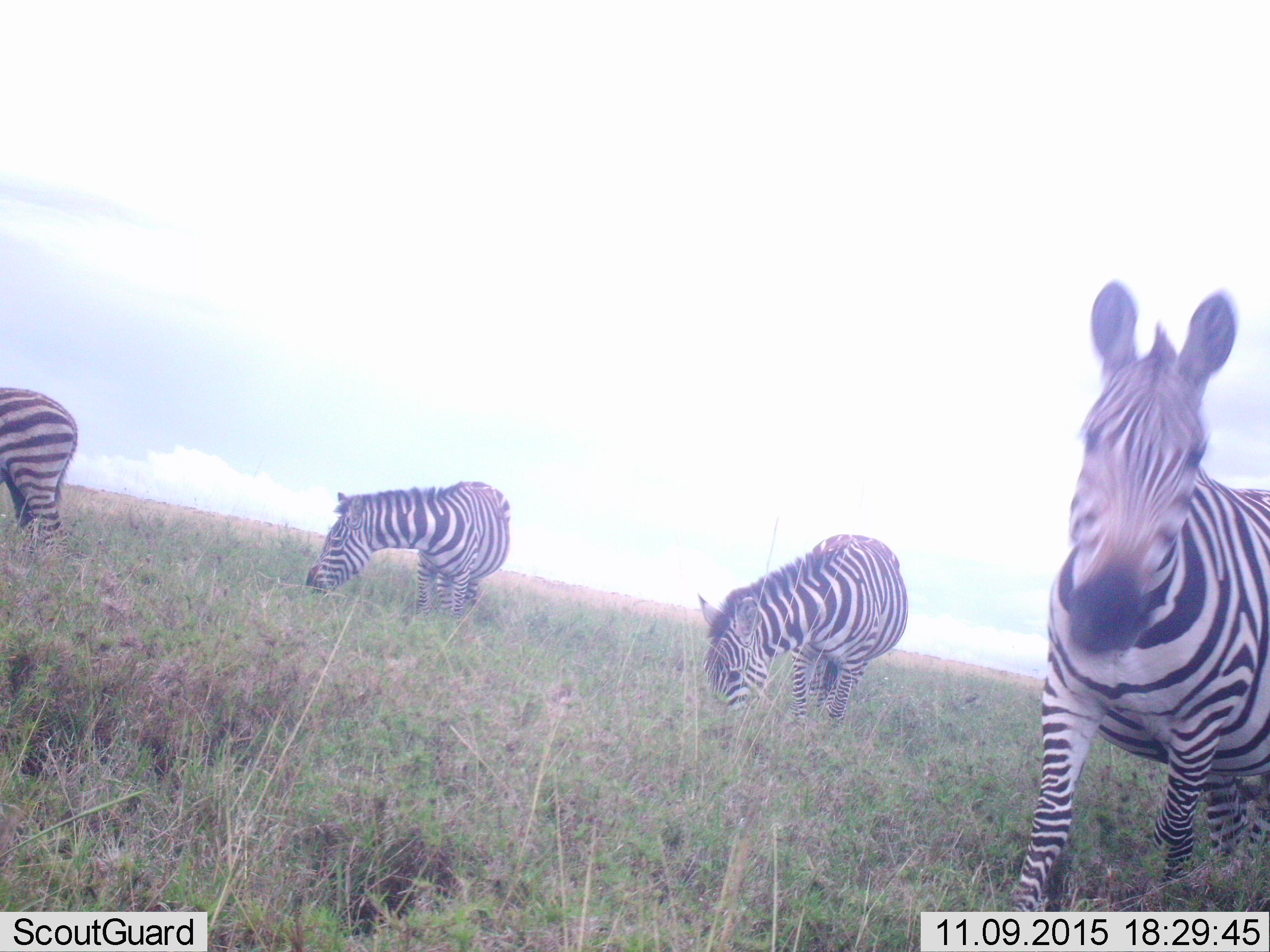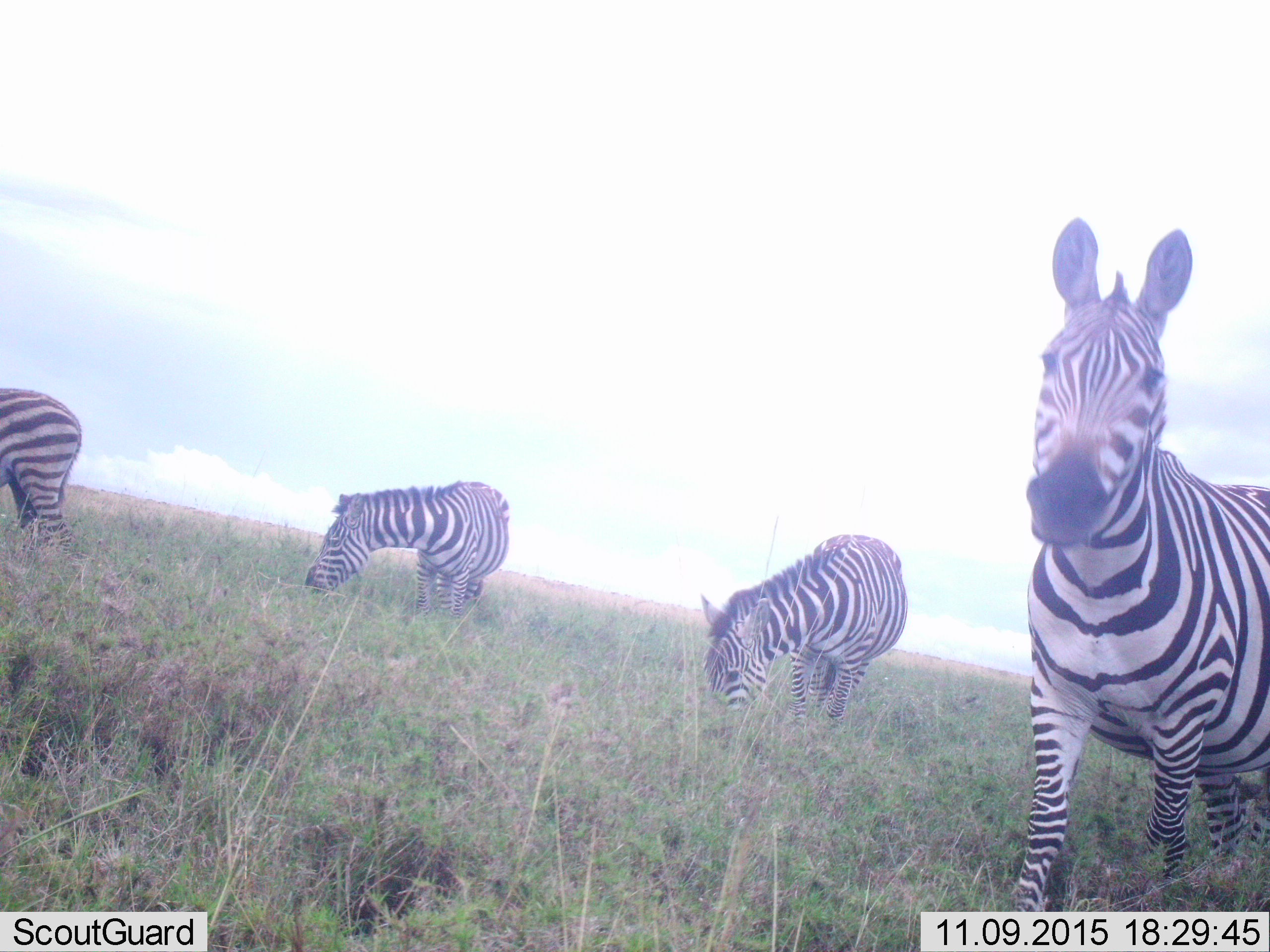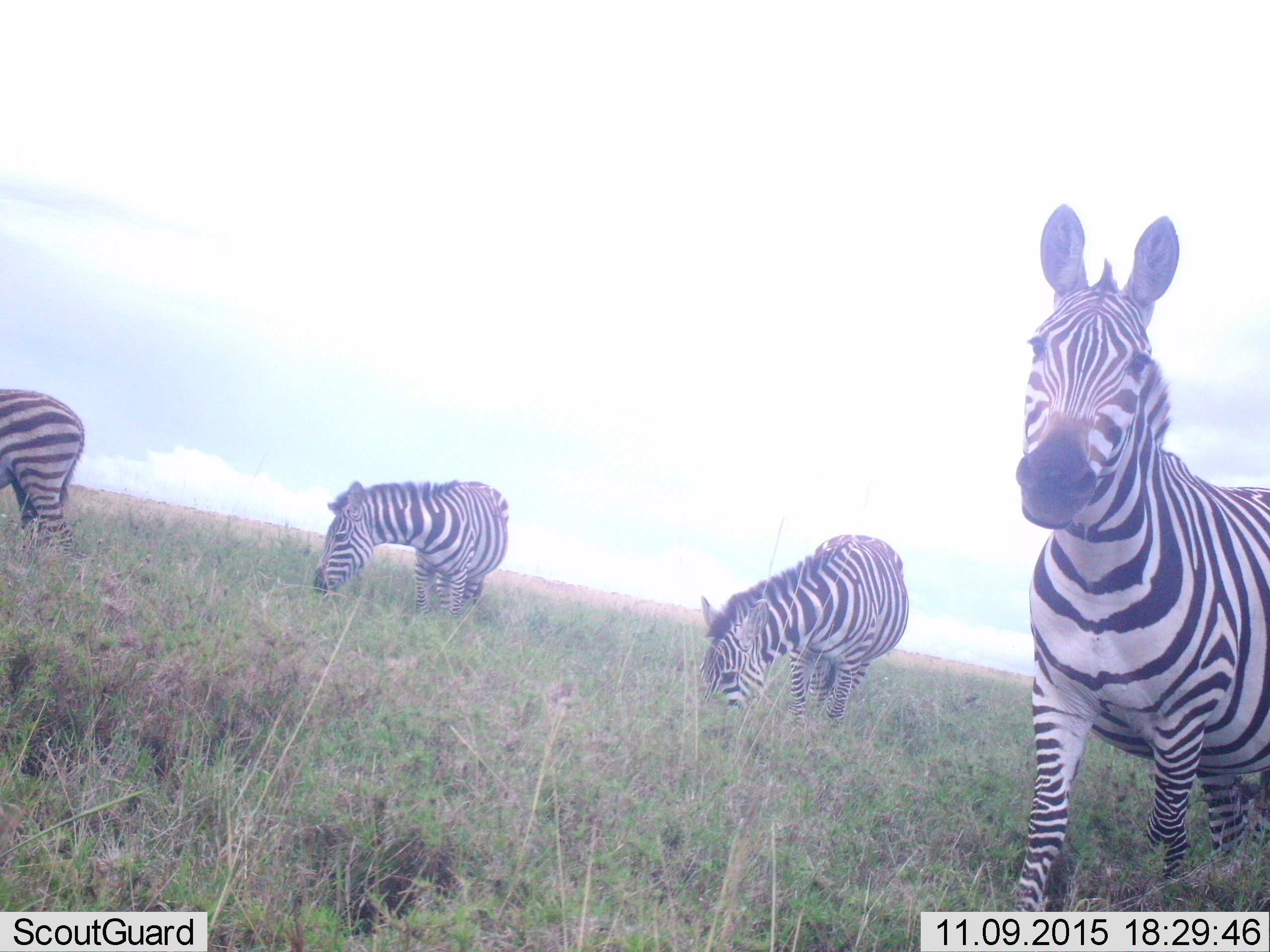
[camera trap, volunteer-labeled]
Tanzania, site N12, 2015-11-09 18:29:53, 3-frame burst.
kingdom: Animalia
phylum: Chordata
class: Mammalia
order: Perissodactyla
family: Equidae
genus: Equus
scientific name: Equus quagga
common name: plains zebra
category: zebra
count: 4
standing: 90%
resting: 0%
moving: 20%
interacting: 0%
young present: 10%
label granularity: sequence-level